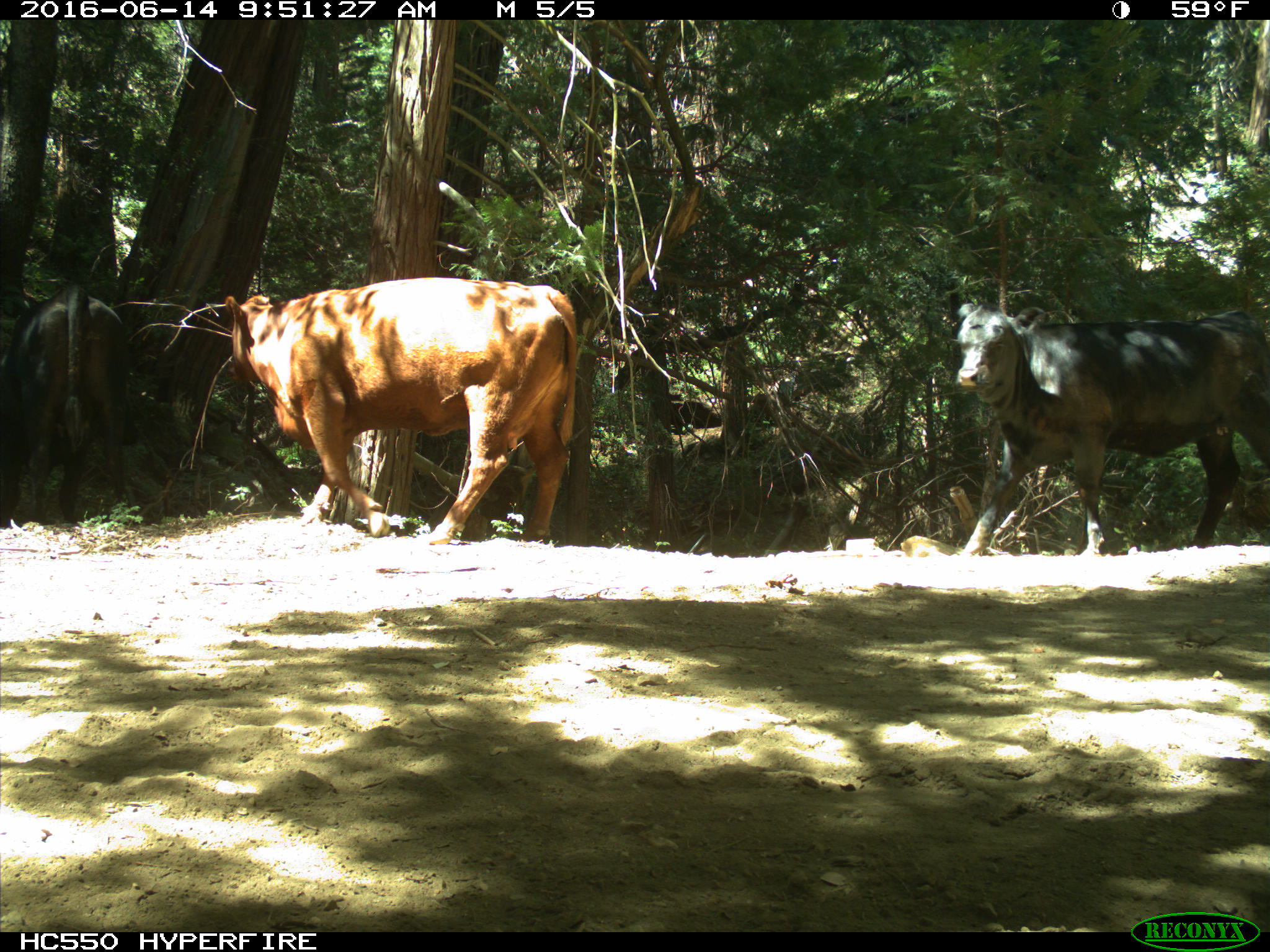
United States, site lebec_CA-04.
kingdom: Animalia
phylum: Chordata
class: Mammalia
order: Artiodactyla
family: Bovidae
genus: Bos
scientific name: Bos taurus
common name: domestic cow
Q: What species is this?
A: Bos taurus (domestic cow).